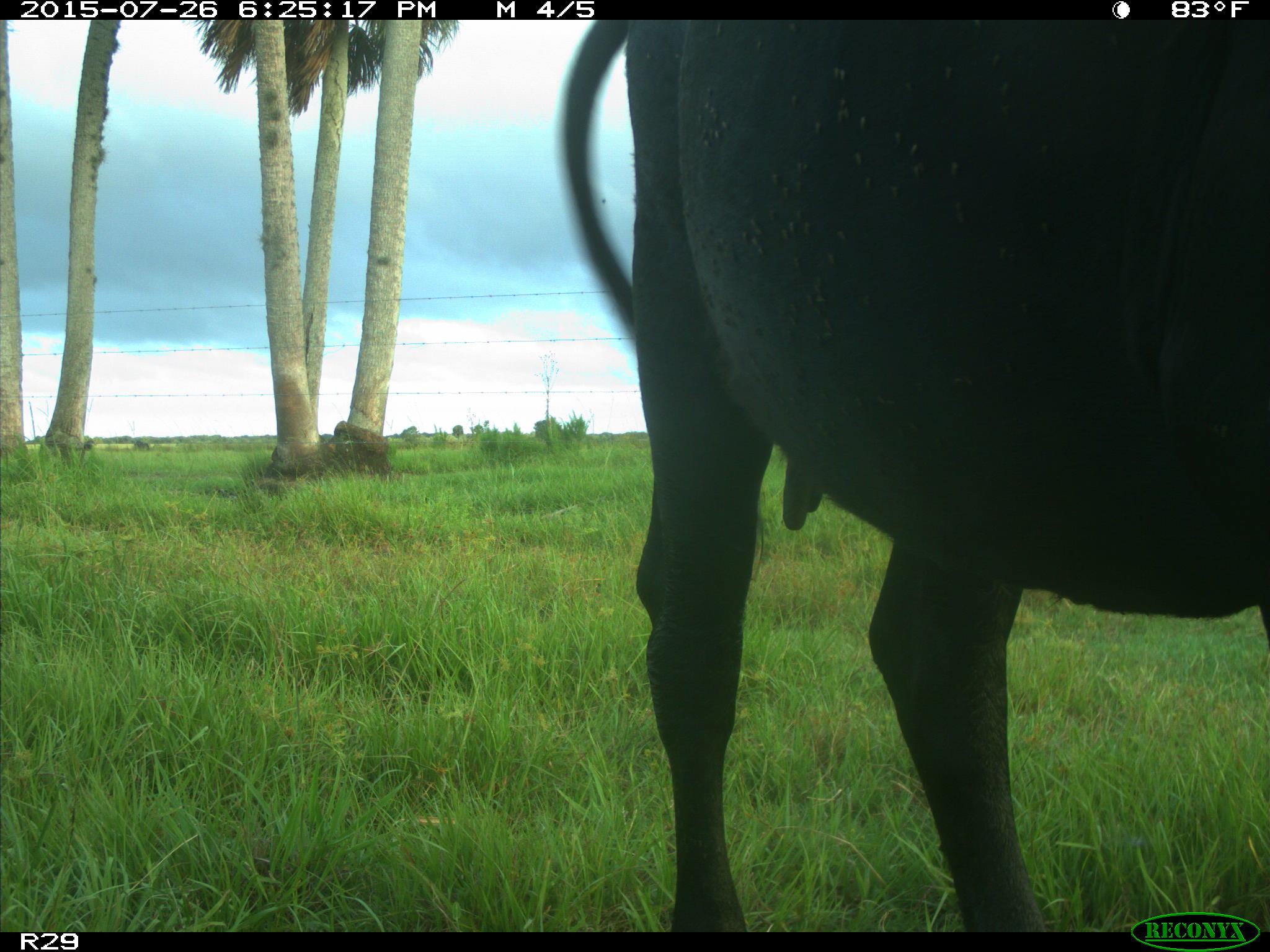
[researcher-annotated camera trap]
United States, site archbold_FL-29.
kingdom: Animalia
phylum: Chordata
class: Mammalia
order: Artiodactyla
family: Bovidae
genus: Bos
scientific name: Bos taurus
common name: domestic cow